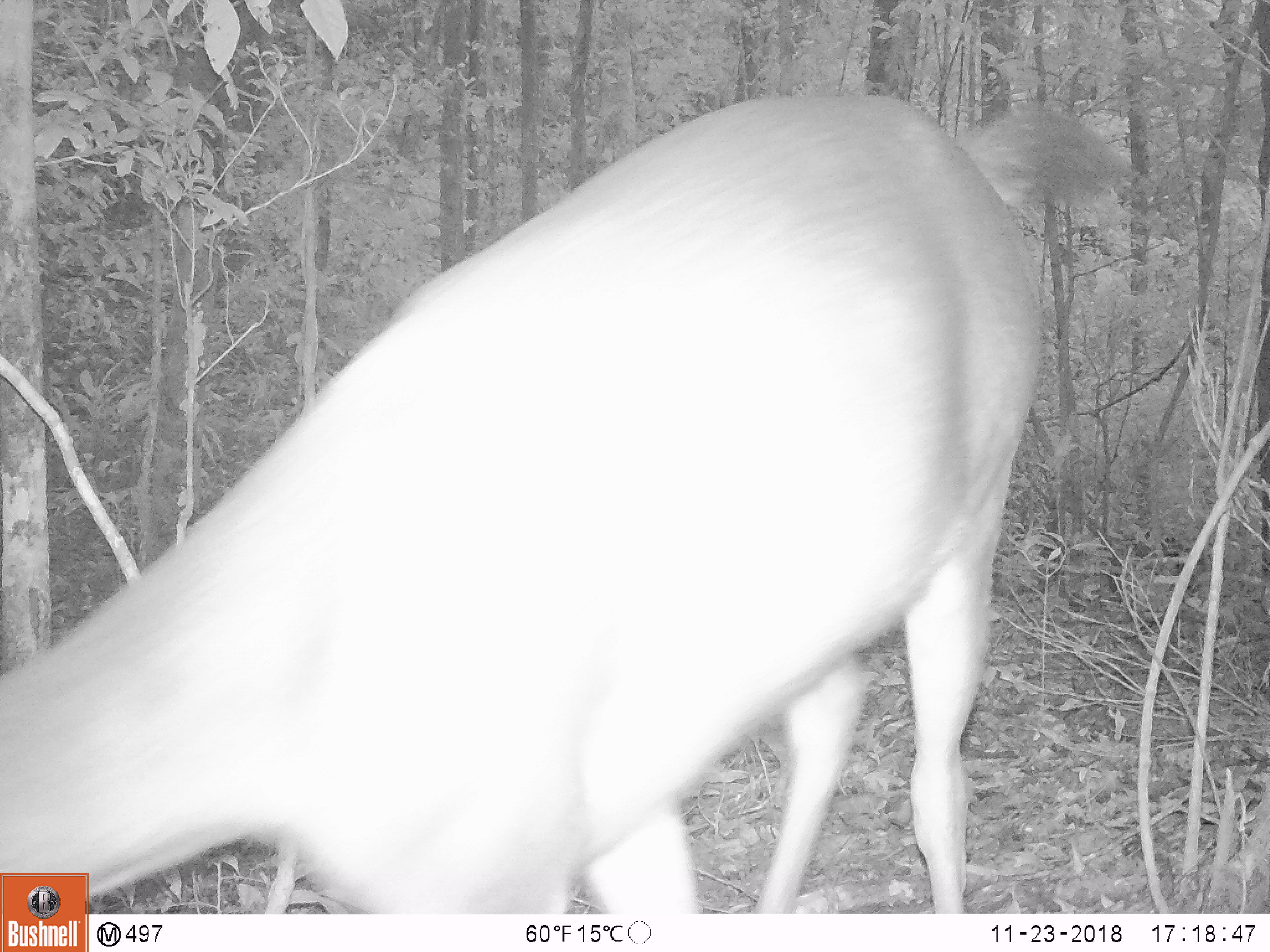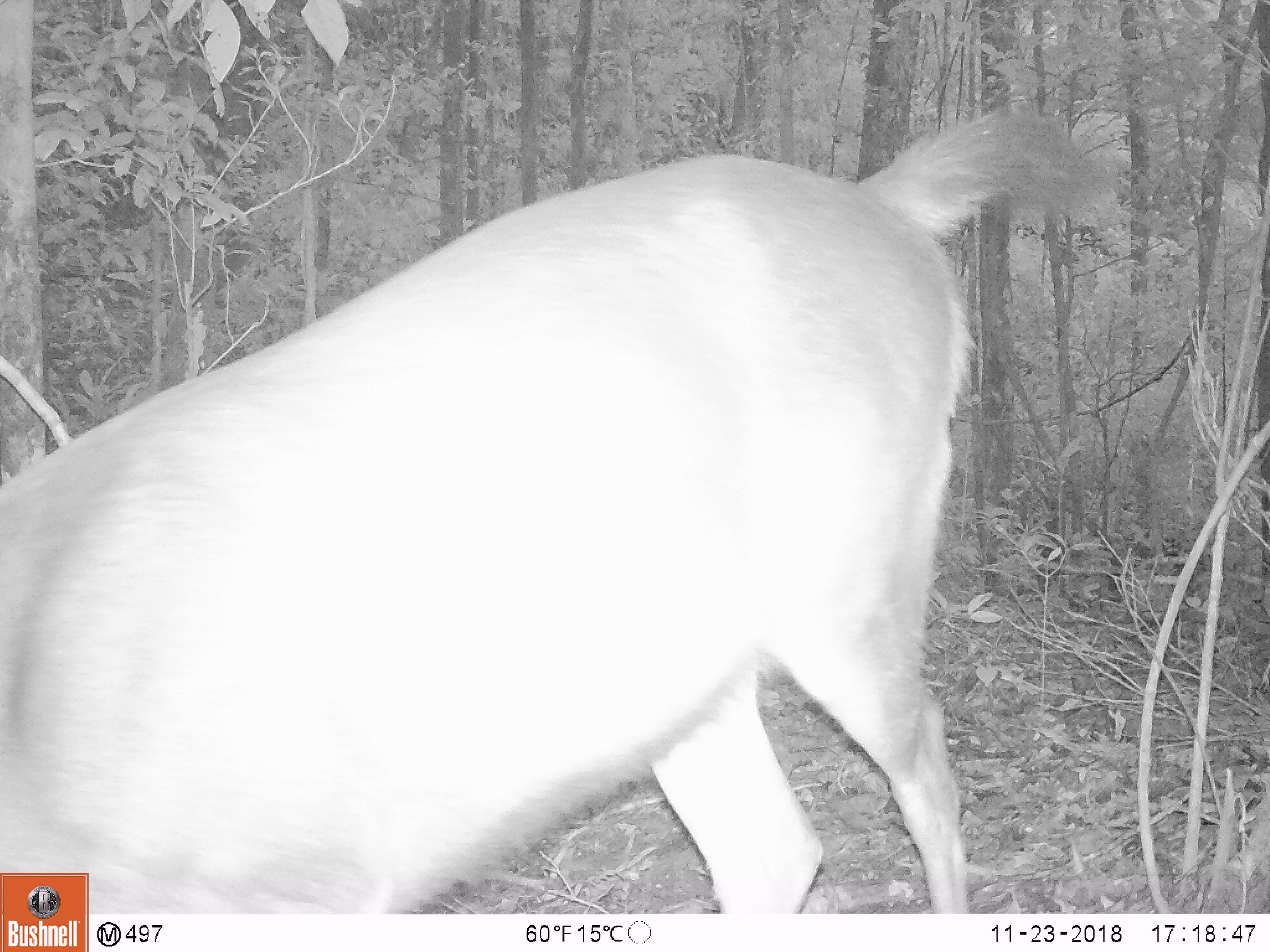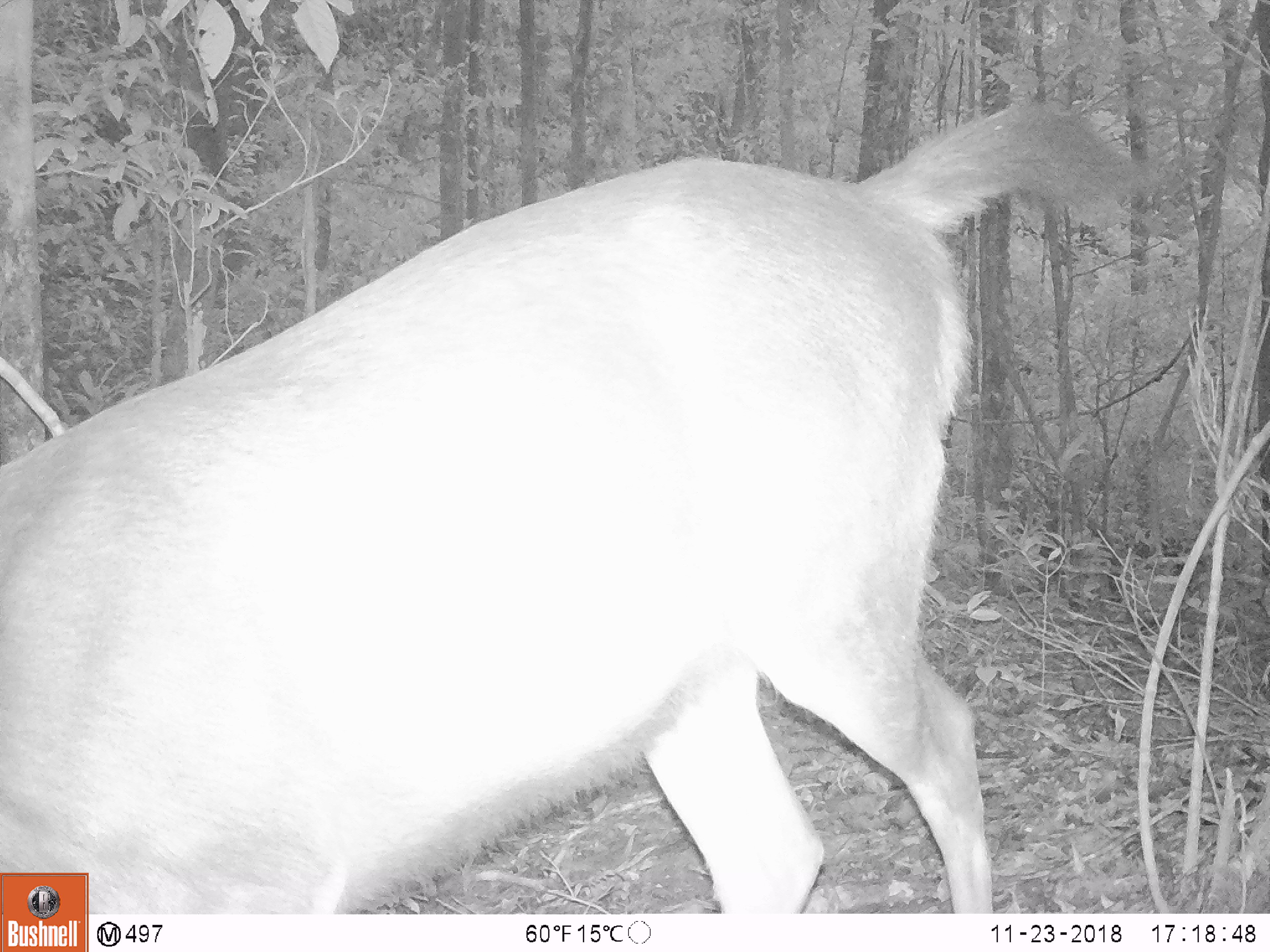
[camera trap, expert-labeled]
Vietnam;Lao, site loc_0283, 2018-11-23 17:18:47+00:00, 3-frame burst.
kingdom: Animalia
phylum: Chordata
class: Mammalia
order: Artiodactyla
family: Cervidae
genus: Rusa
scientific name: Rusa unicolor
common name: sambar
Sambar (Rusa unicolor). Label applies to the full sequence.